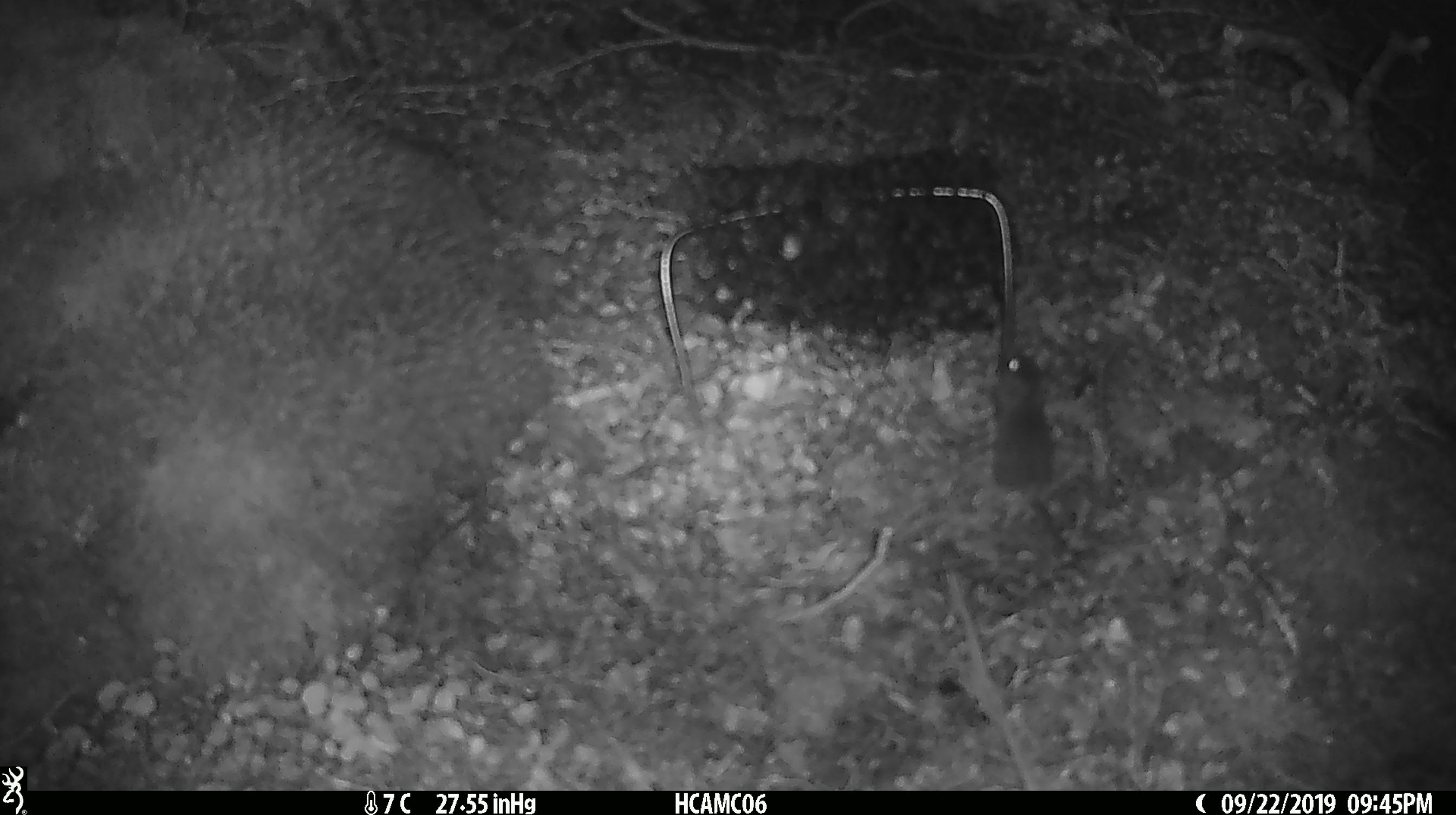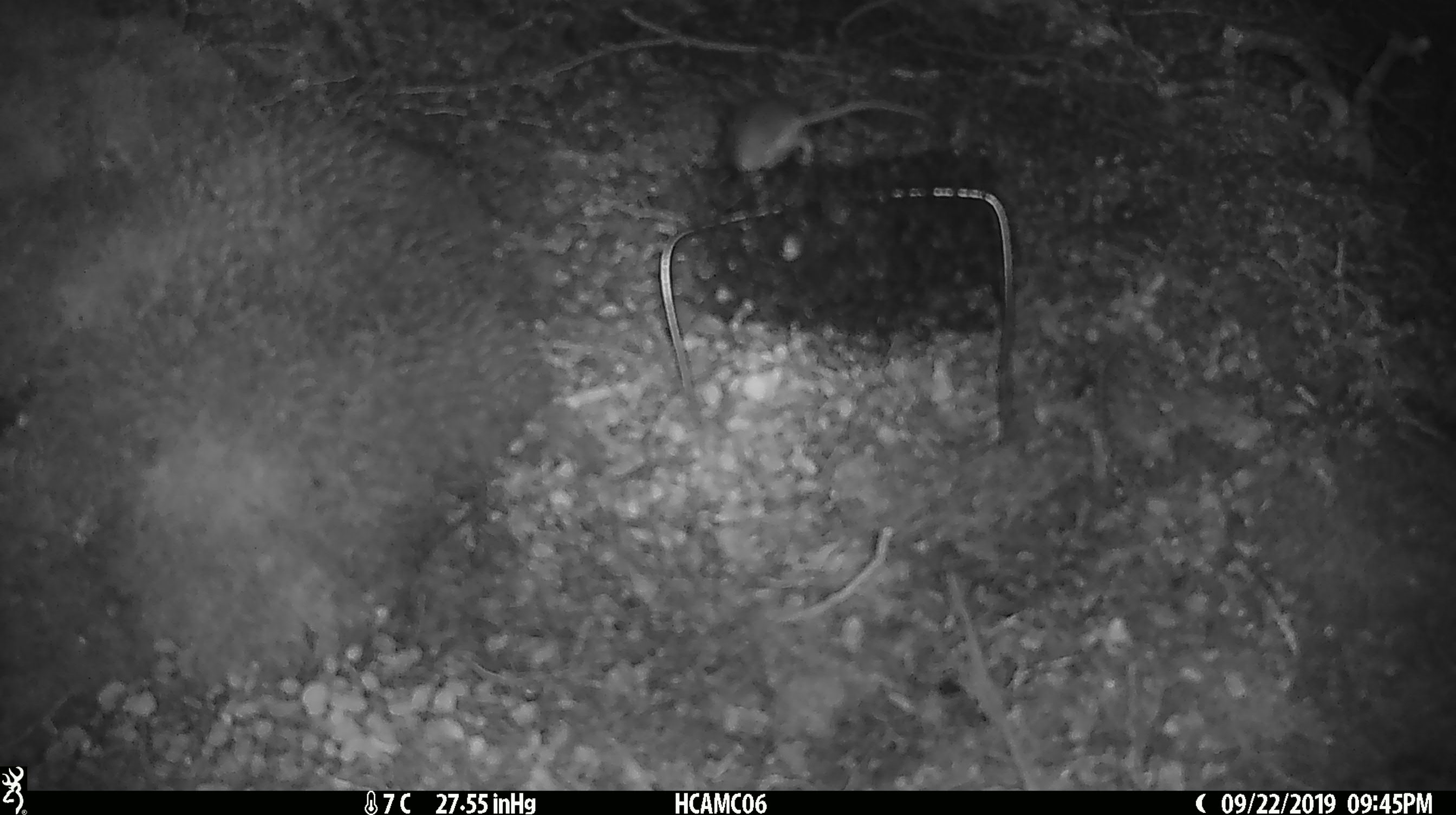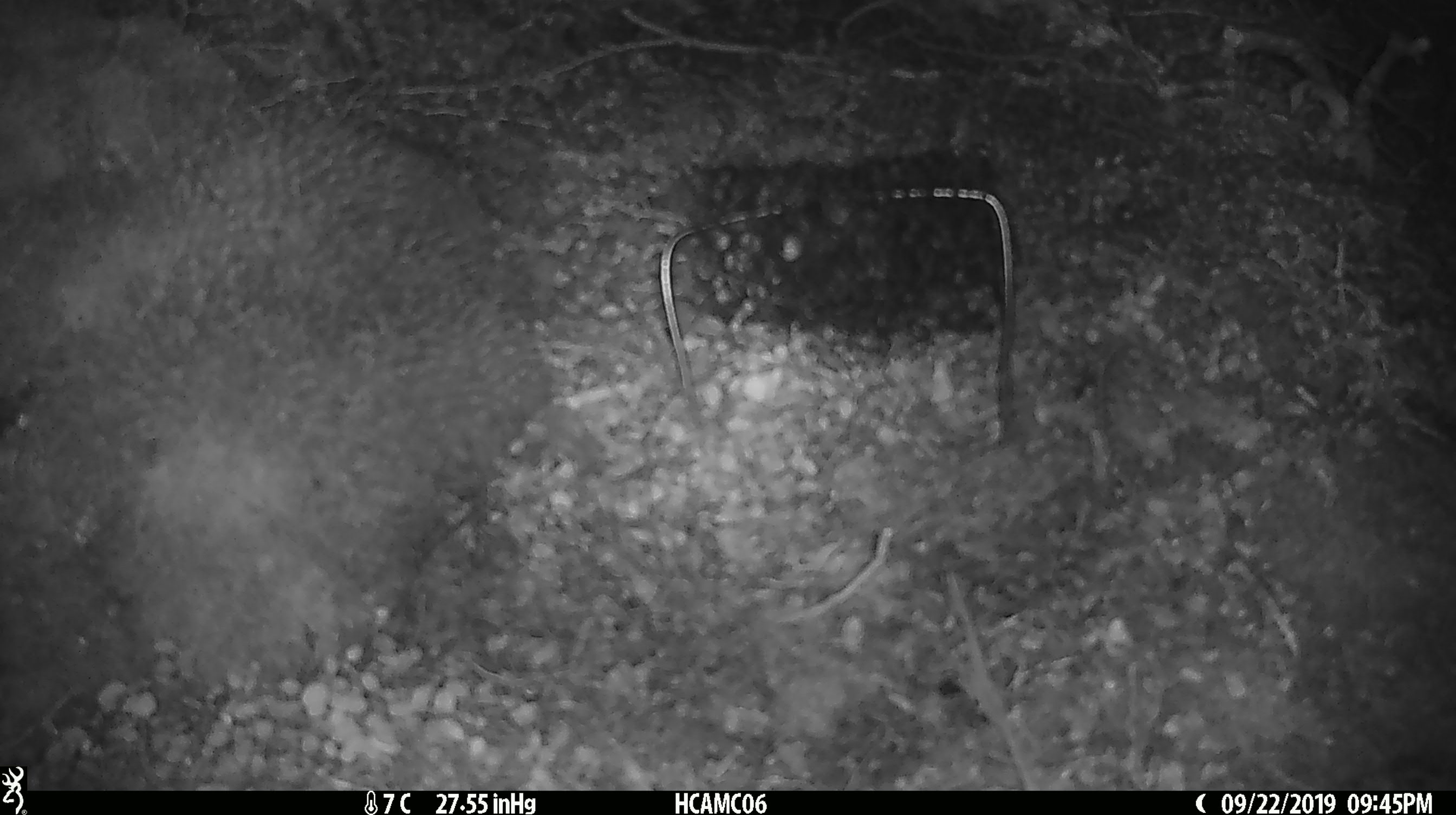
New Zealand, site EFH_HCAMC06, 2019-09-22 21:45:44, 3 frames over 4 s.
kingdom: Animalia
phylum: Chordata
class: Mammalia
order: Rodentia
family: Muridae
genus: Mus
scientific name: Mus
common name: mouse